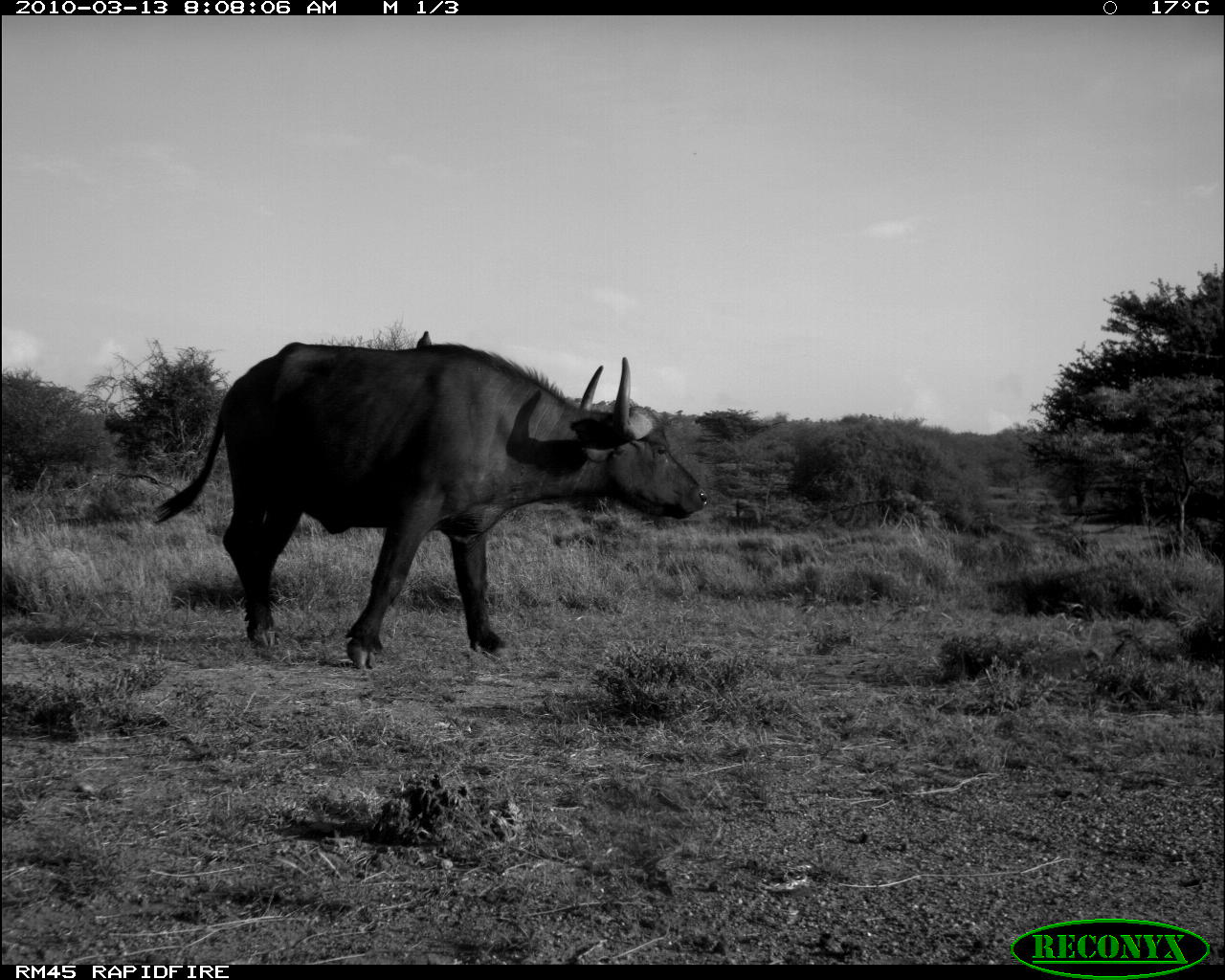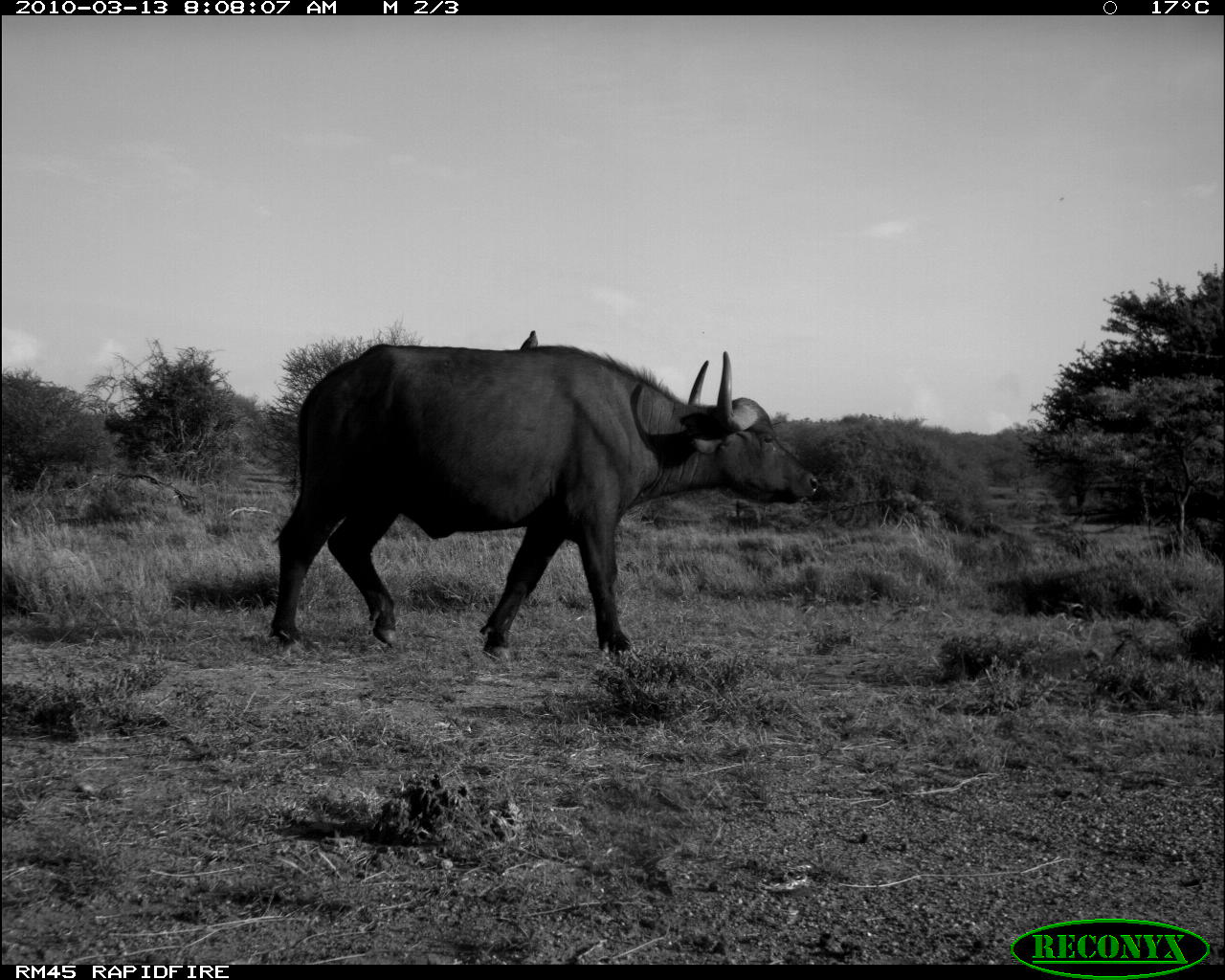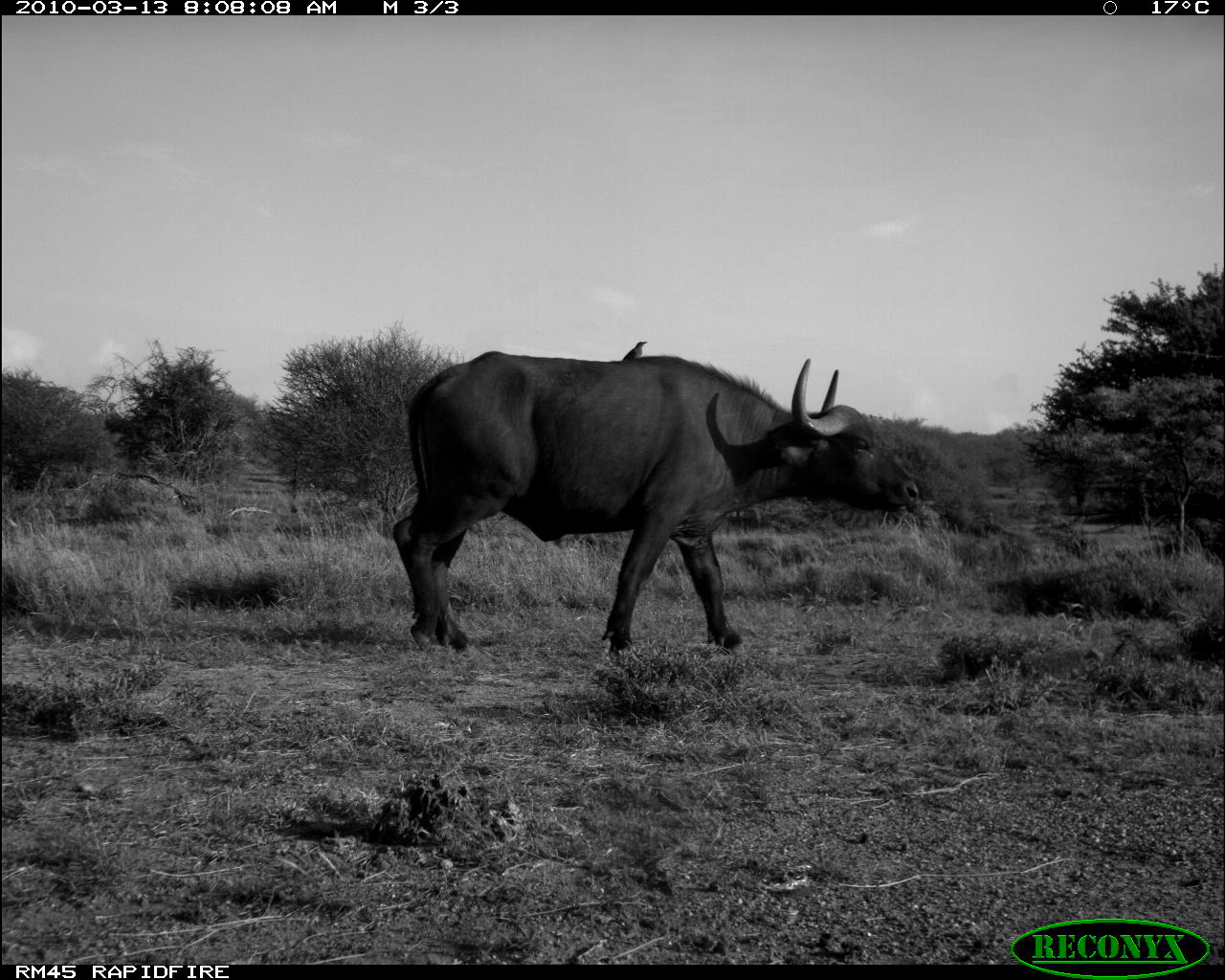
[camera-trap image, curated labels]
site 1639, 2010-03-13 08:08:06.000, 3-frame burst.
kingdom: Animalia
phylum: Chordata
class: Mammalia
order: Artiodactyla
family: Bovidae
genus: Syncerus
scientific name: Syncerus caffer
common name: african buffalo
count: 1